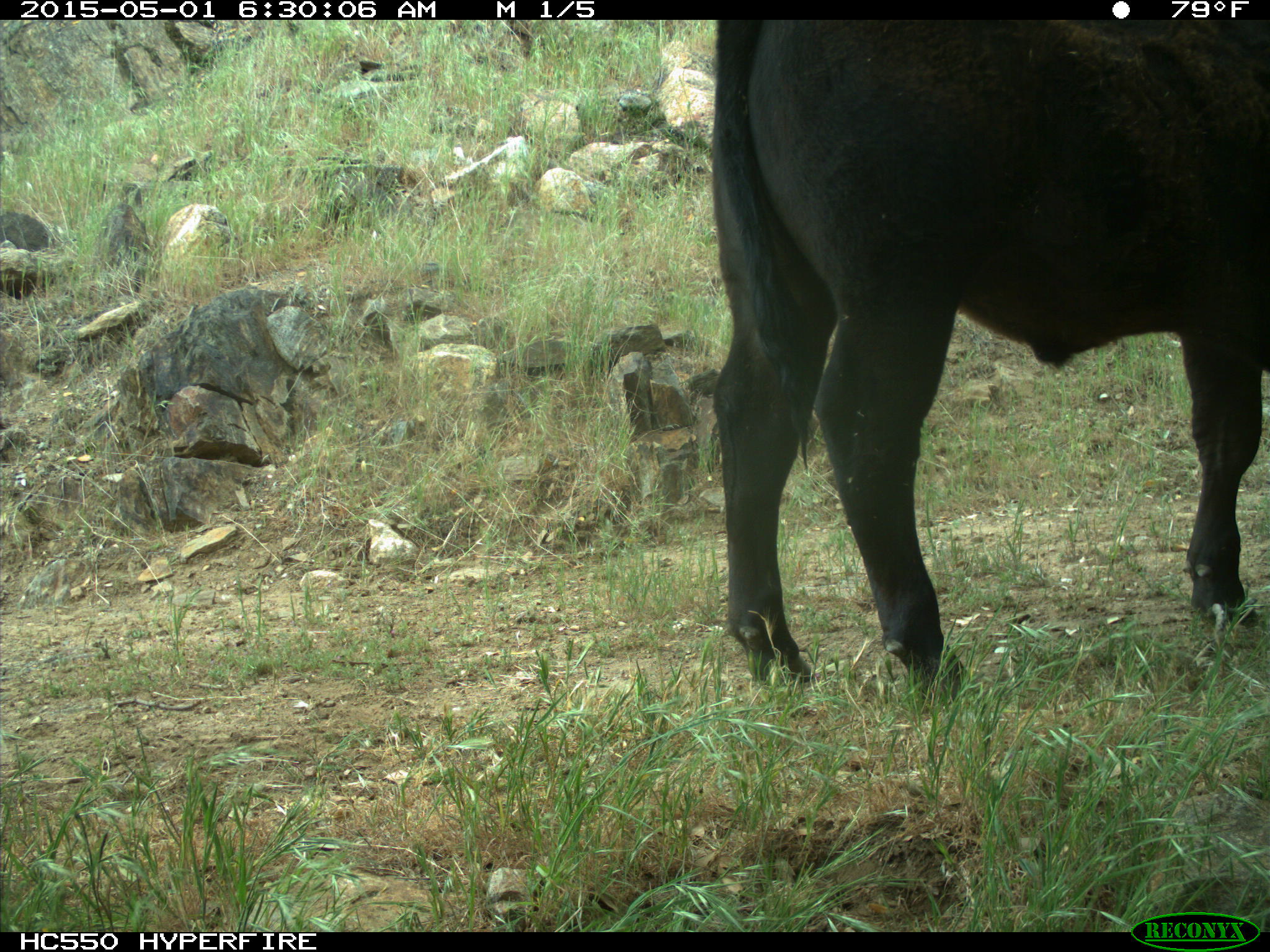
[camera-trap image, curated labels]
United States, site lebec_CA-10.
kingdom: Animalia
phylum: Chordata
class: Mammalia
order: Artiodactyla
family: Bovidae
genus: Bos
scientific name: Bos taurus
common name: domestic cow